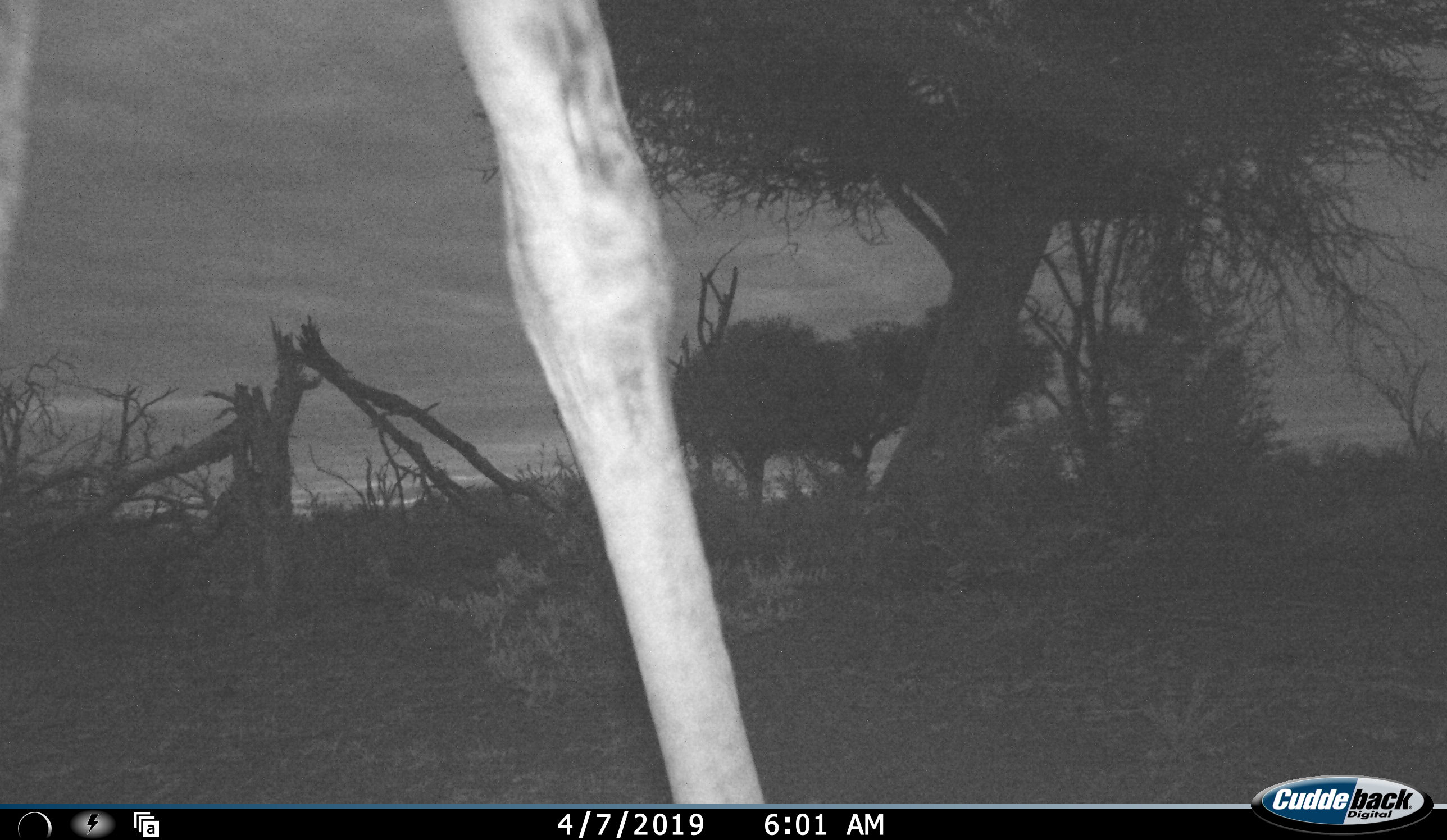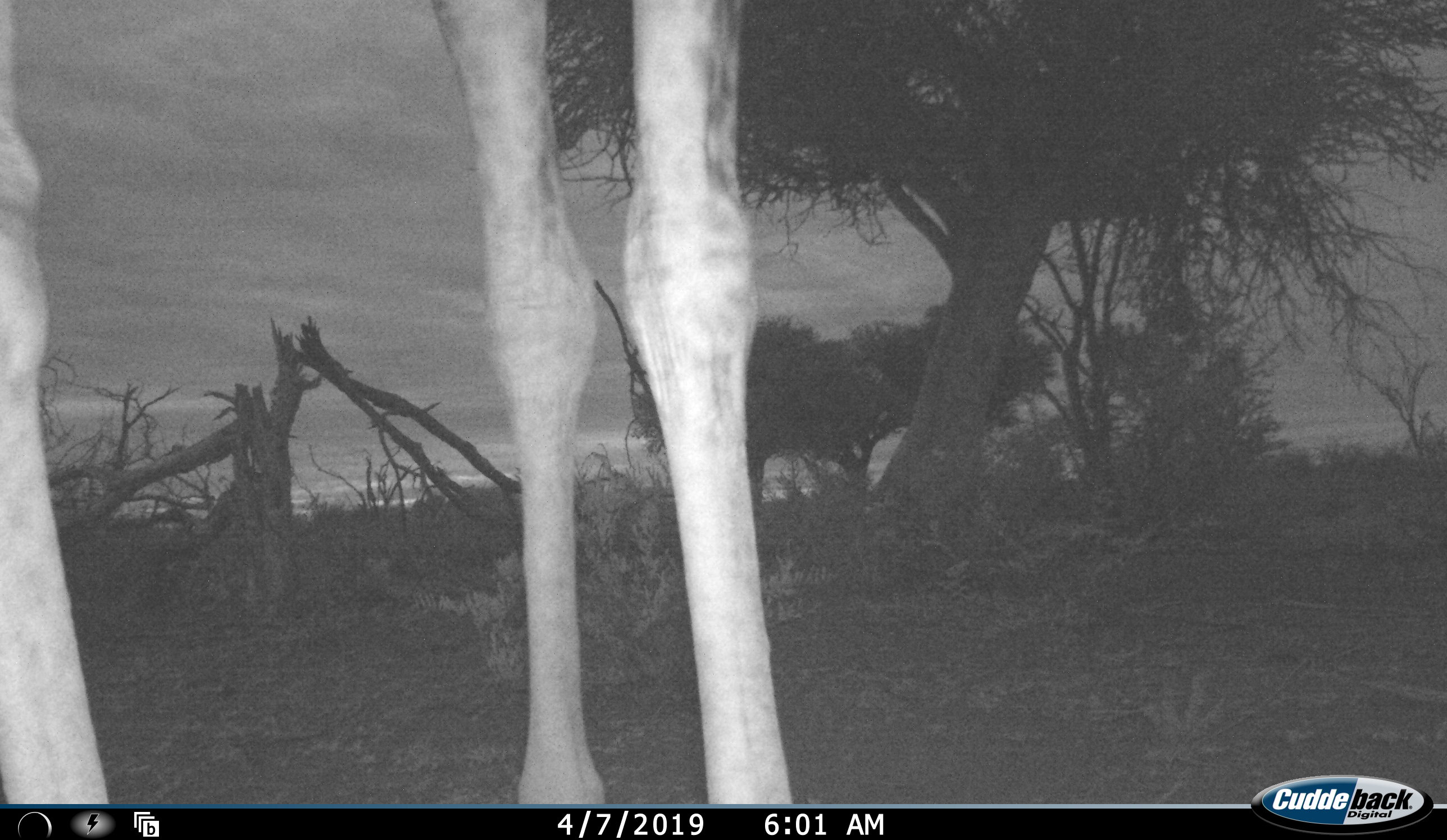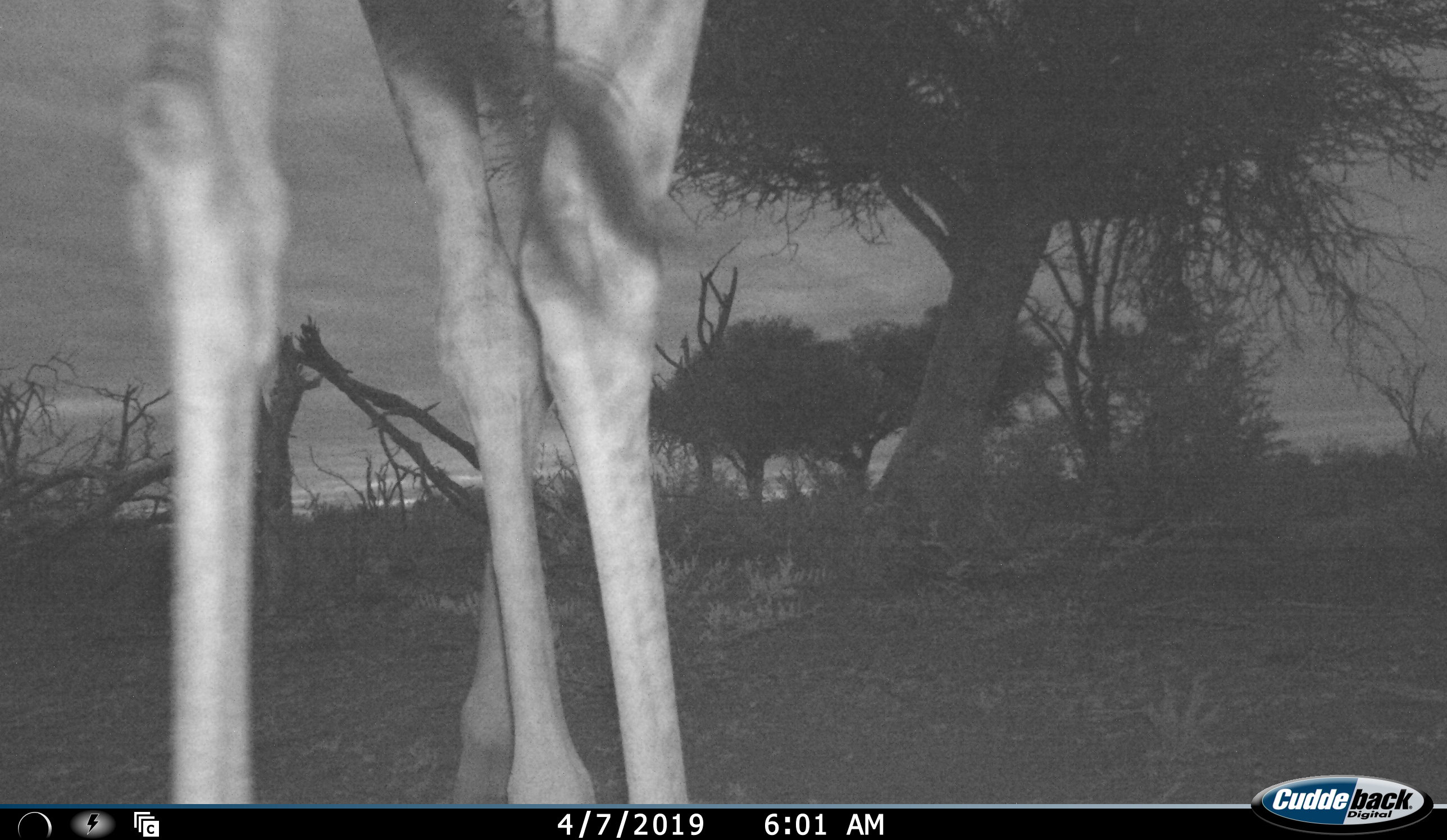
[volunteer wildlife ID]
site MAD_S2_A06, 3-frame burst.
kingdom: Animalia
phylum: Chordata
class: Mammalia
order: Artiodactyla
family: Giraffidae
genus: Giraffa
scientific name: Giraffa camelopardalis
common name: giraffe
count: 1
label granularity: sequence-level